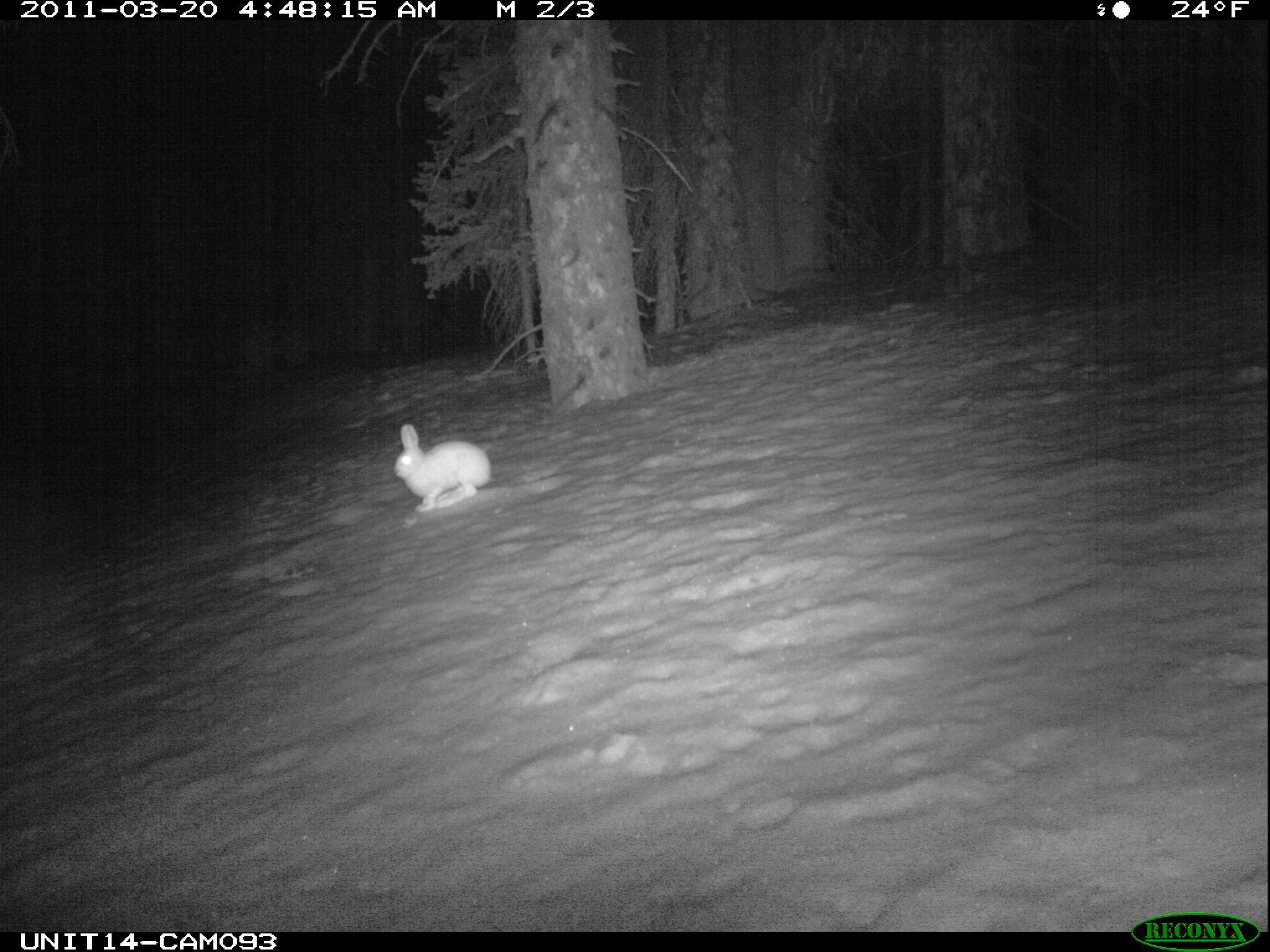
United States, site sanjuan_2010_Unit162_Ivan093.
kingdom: Animalia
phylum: Chordata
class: Mammalia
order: Lagomorpha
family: Leporidae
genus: Lepus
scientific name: Lepus americanus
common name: snowshoe hare